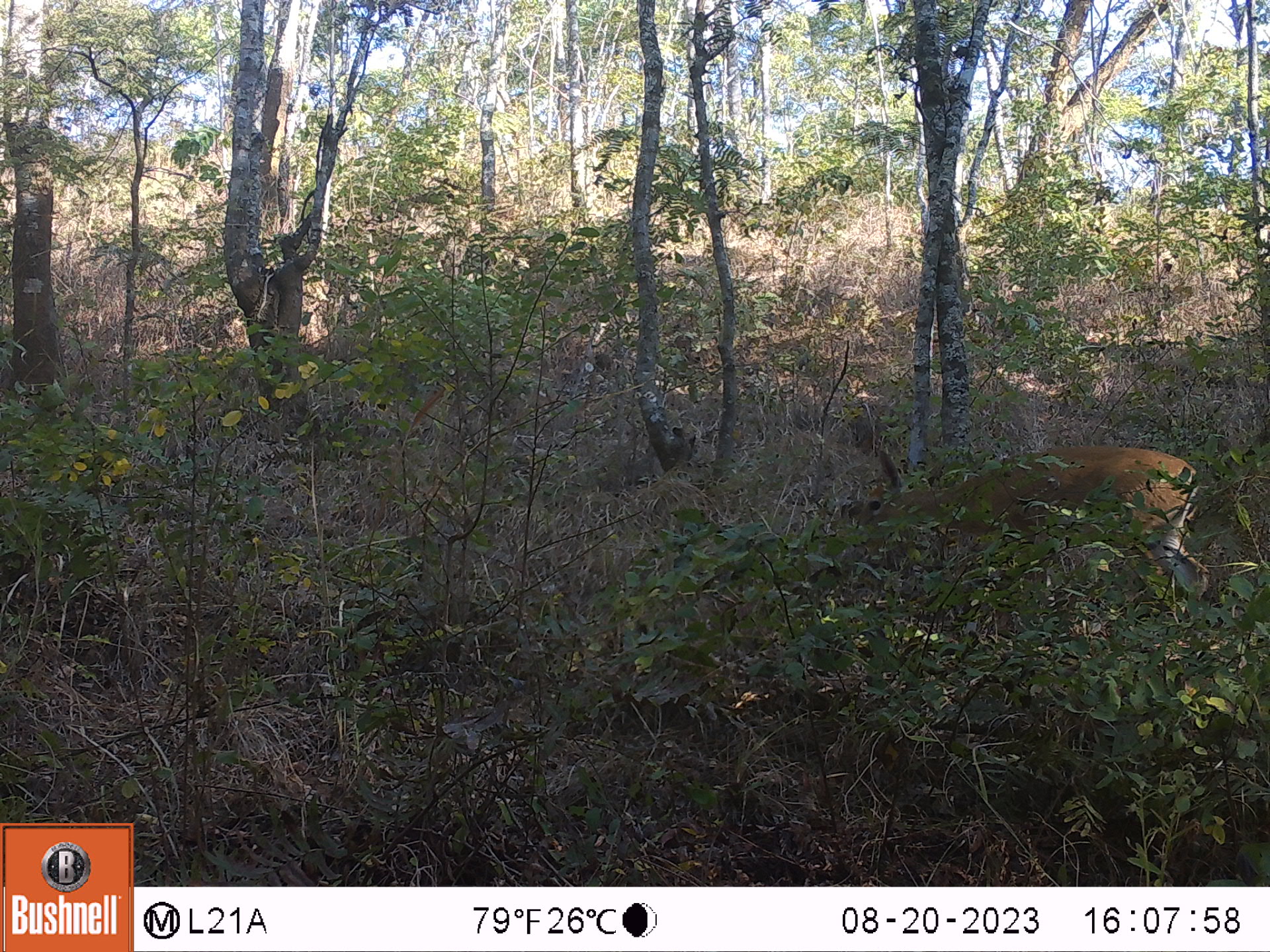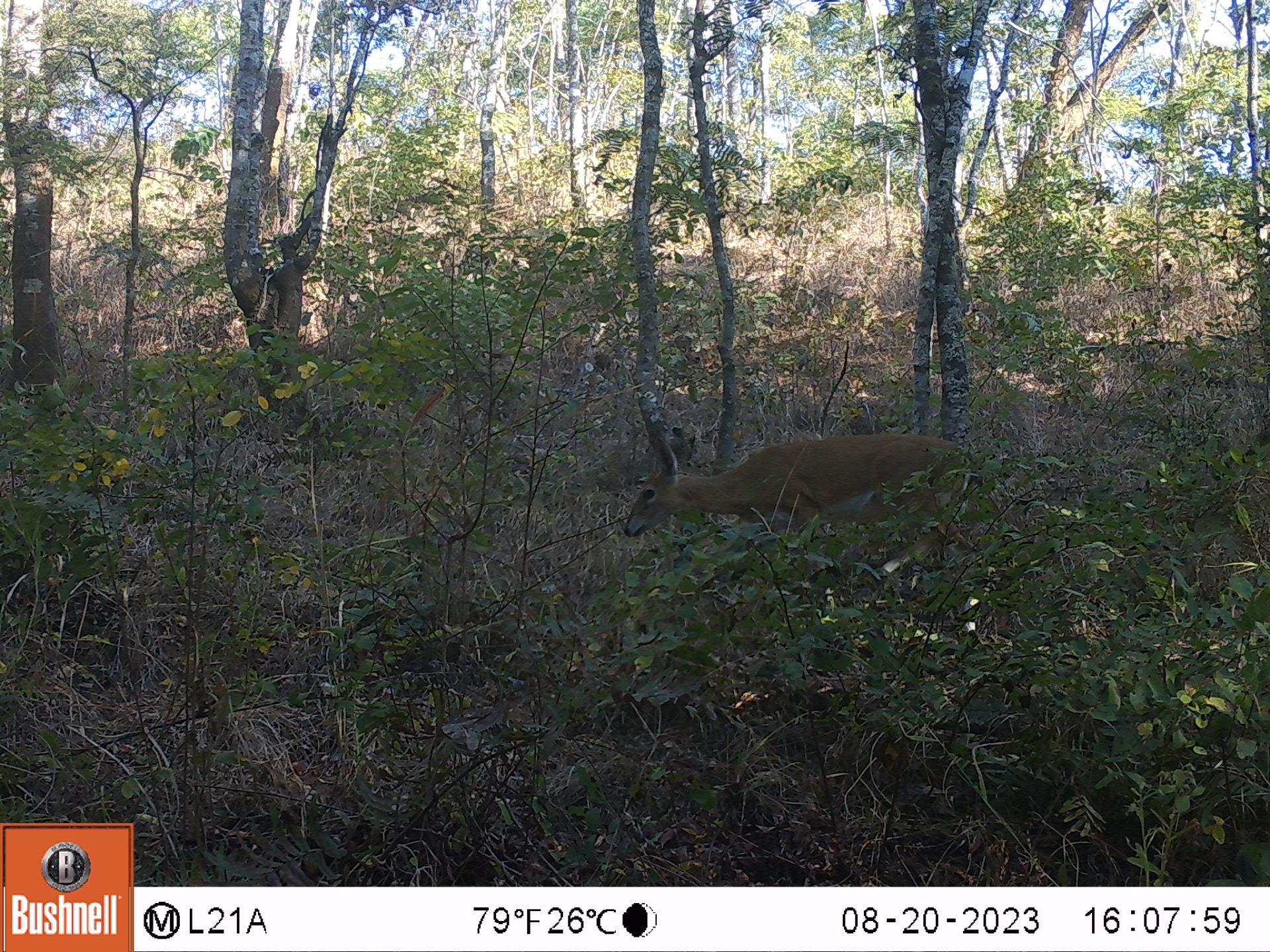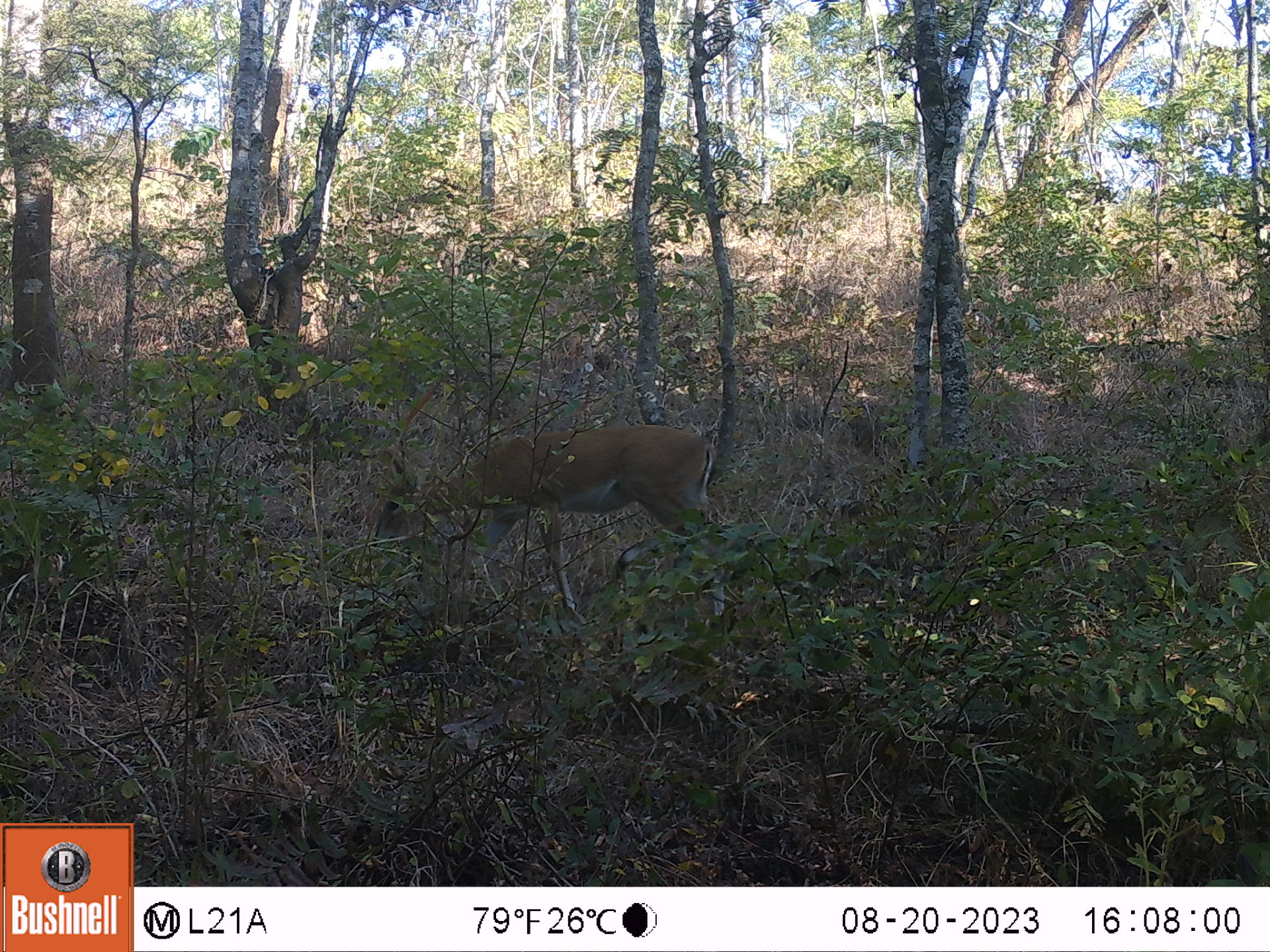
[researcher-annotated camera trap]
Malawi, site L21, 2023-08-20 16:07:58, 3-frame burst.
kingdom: Animalia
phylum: Chordata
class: Mammalia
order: Artiodactyla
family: Bovidae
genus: Sylvicapra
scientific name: Sylvicapra grimmia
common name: common duiker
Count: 1.